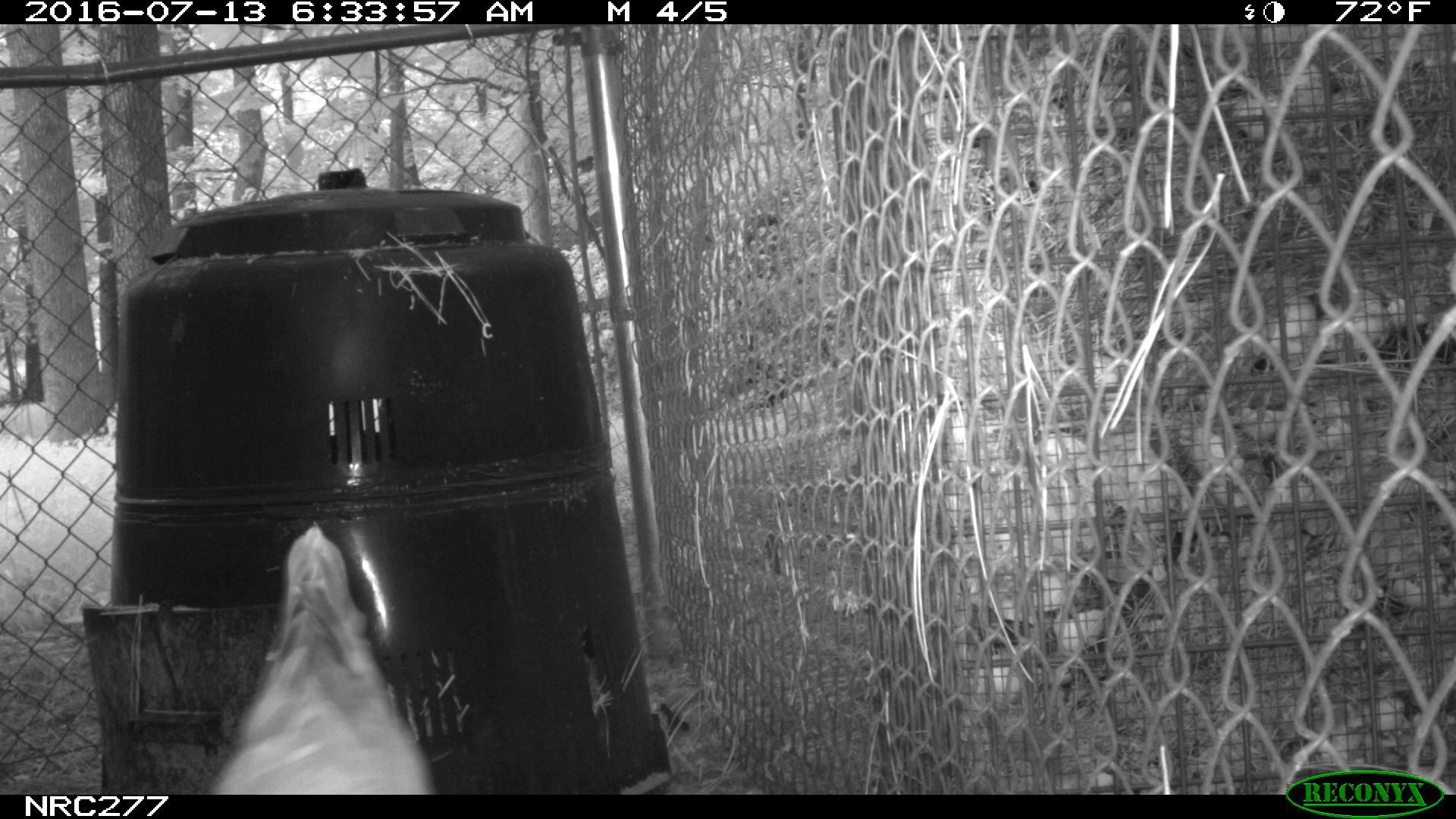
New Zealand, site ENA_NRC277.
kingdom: Animalia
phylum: Chordata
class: Aves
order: Galliformes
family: Phasianidae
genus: Gallus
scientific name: Gallus gallus domesticus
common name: chicken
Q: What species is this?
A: Chicken (Gallus gallus domesticus).